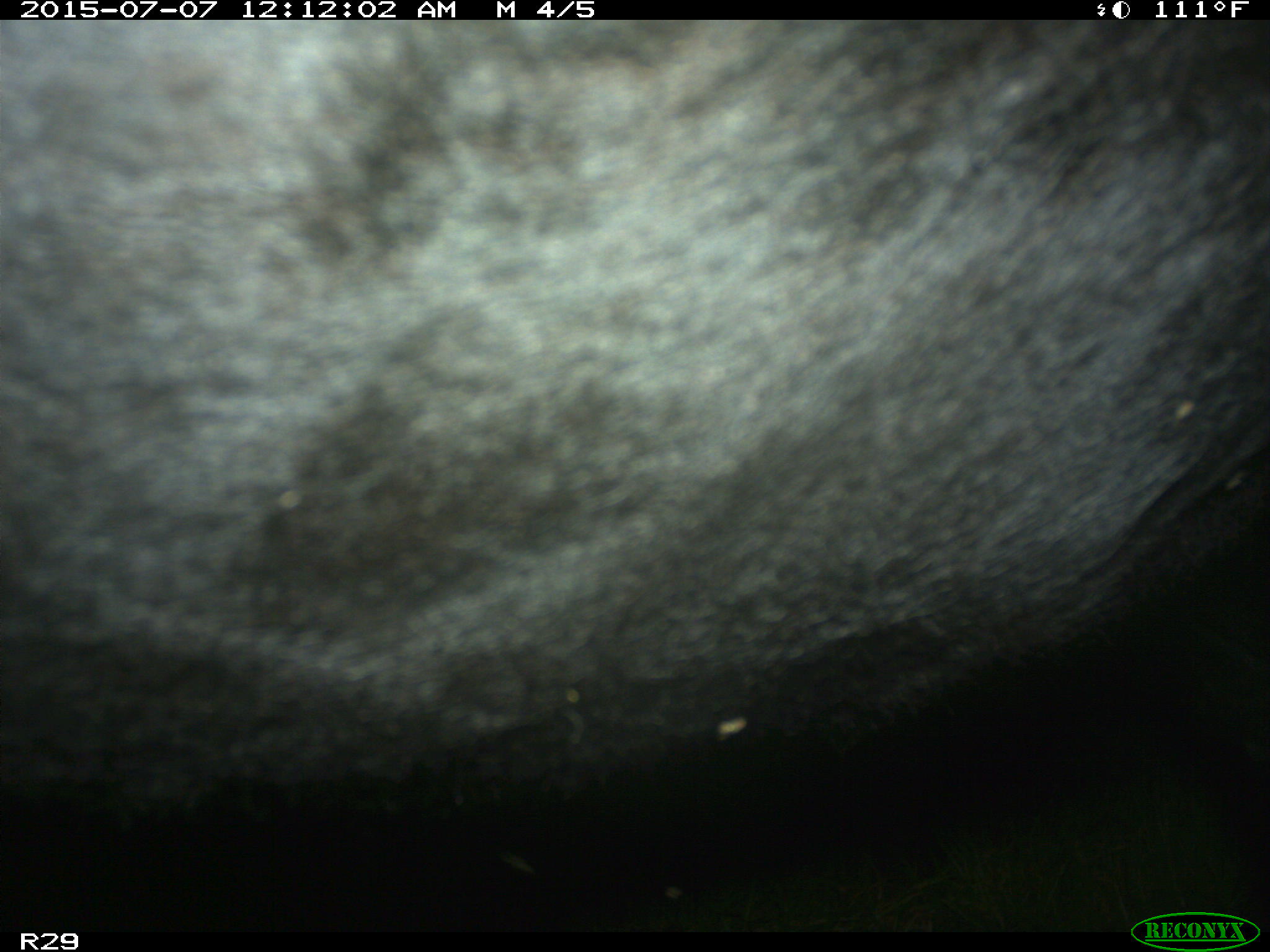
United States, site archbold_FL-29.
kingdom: Animalia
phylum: Chordata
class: Mammalia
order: Artiodactyla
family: Bovidae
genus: Bos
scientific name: Bos taurus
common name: domestic cow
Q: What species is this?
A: Bos taurus (domestic cow).